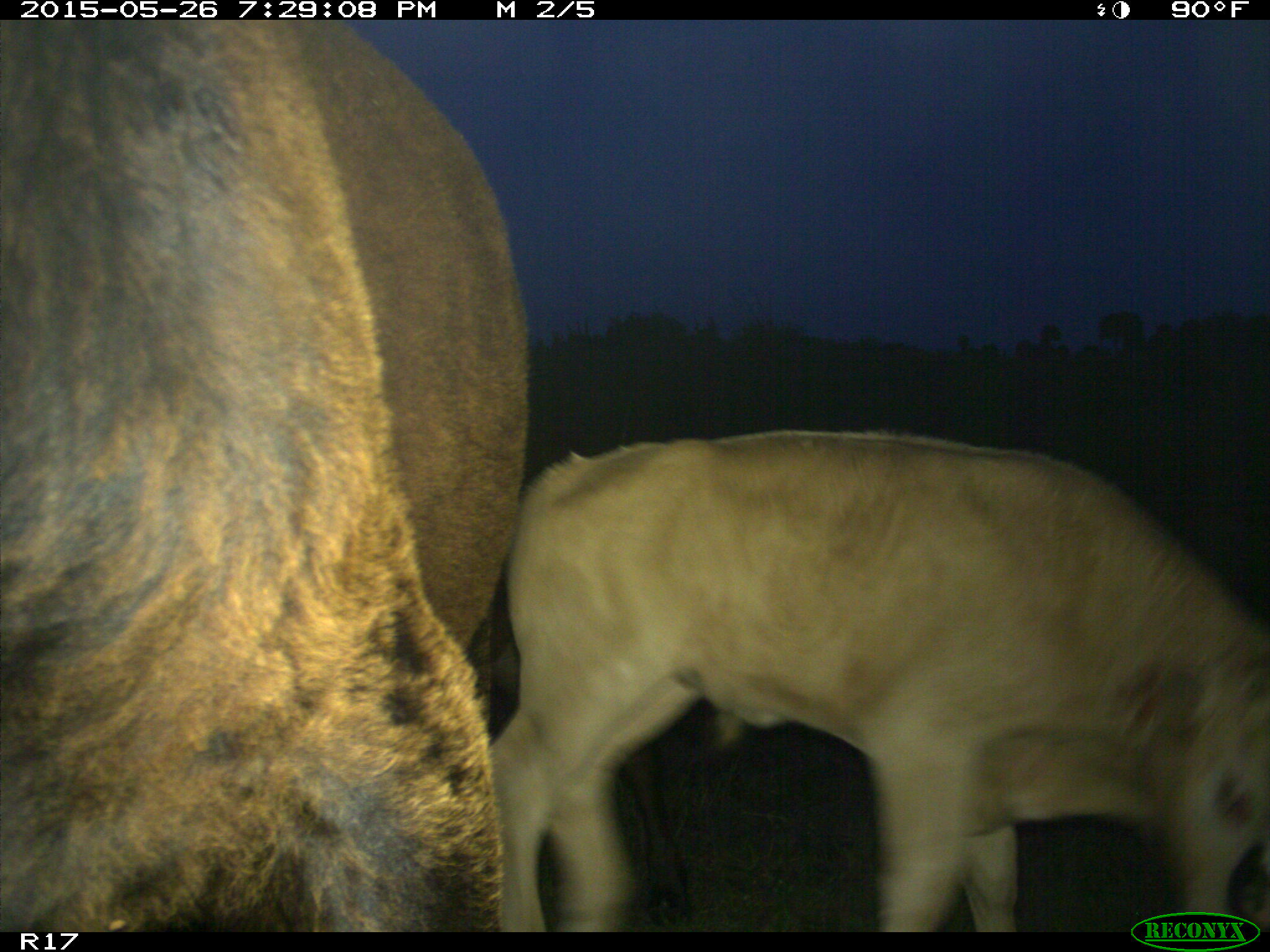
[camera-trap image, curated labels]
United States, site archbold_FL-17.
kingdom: Animalia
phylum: Chordata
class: Mammalia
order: Artiodactyla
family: Bovidae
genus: Bos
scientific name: Bos taurus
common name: domestic cow